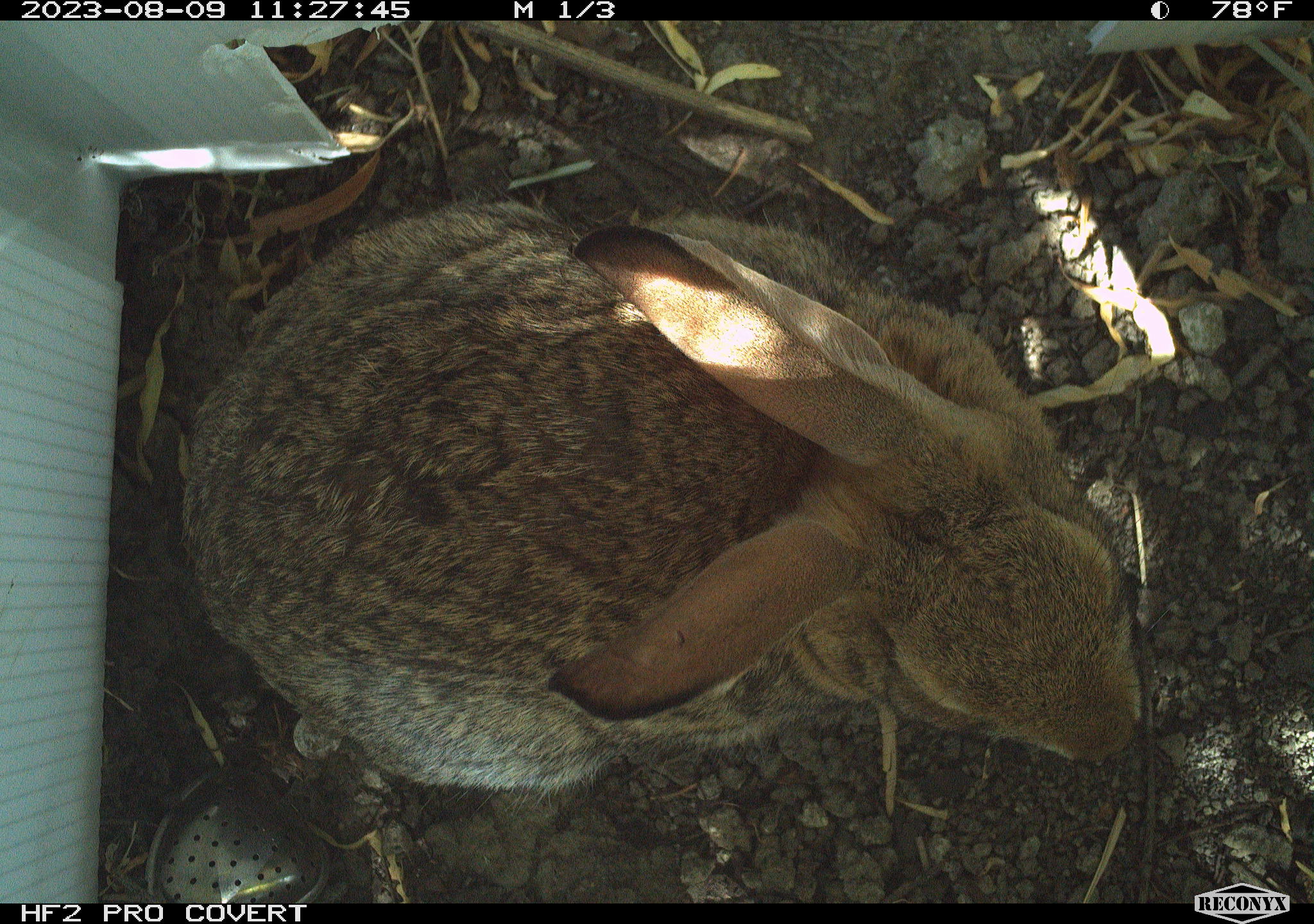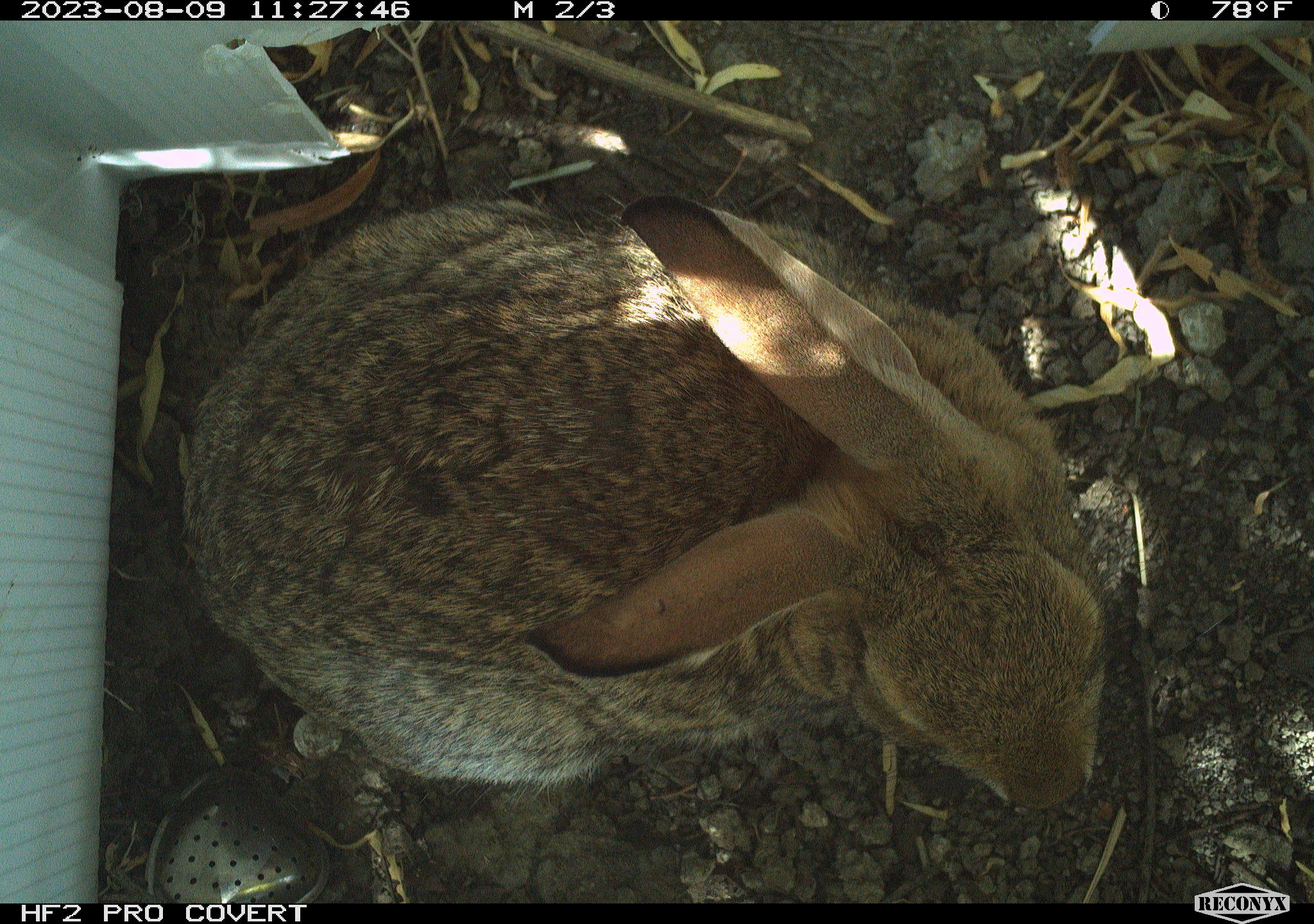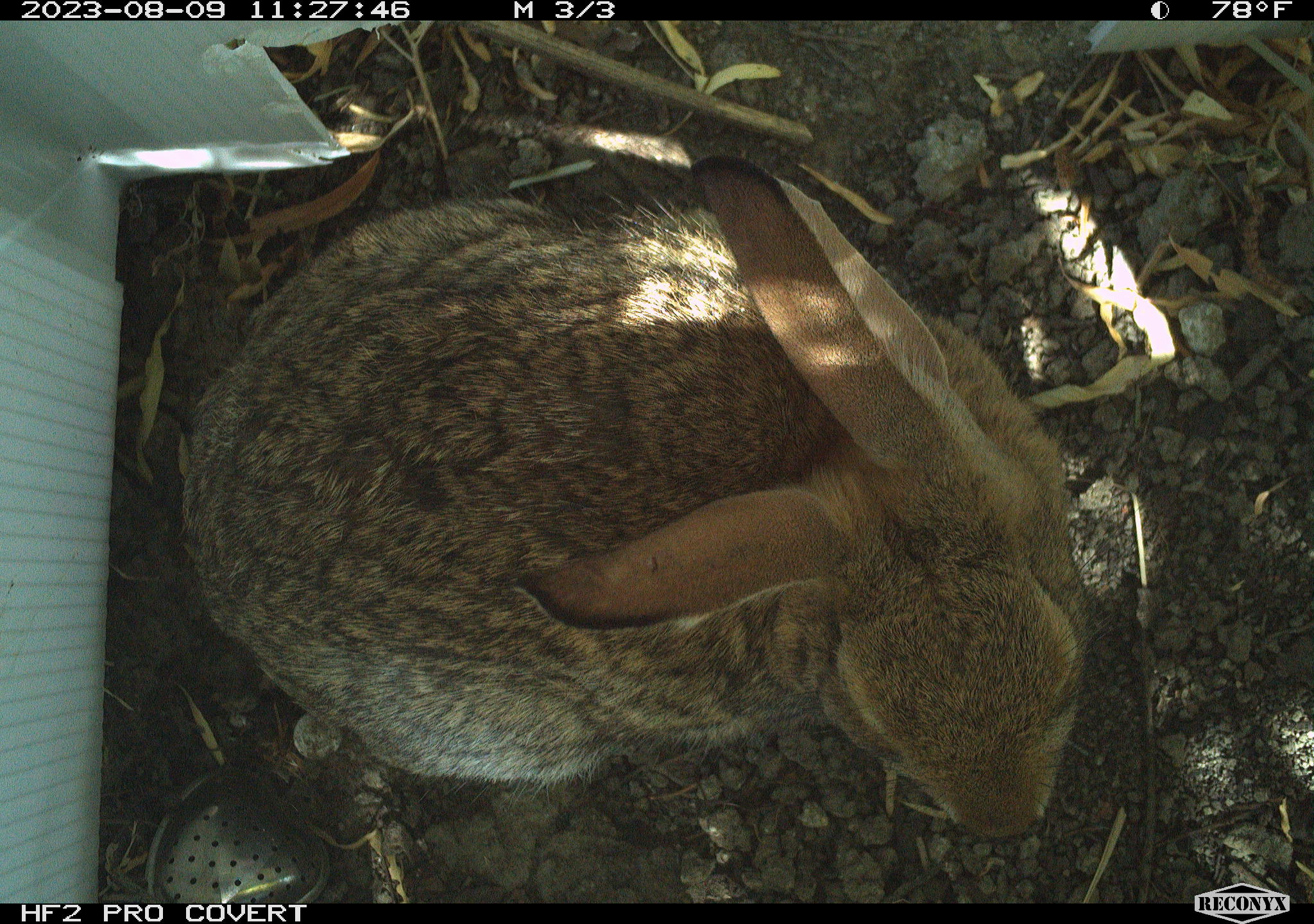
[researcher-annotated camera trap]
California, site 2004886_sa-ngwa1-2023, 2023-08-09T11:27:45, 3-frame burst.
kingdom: Animalia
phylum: Chordata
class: Mammalia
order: Lagomorpha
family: Leporidae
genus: Sylvilagus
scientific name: Sylvilagus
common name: cottontail rabbits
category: sylvilagus species